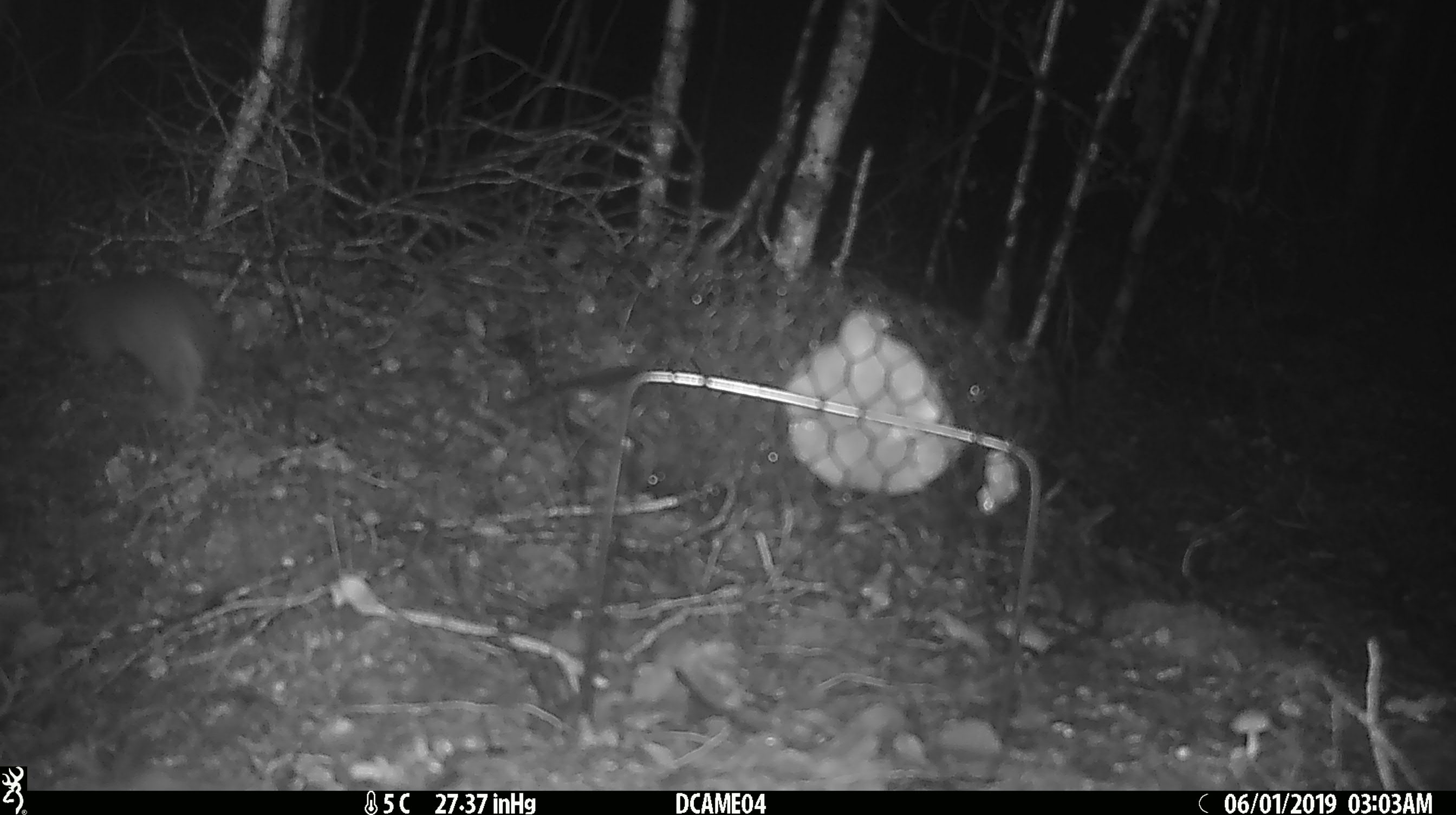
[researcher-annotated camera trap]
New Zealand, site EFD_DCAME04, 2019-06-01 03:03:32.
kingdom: Animalia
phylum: Chordata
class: Mammalia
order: Rodentia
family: Muridae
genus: Rattus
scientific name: Rattus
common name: rat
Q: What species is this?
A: Rat (Rattus).